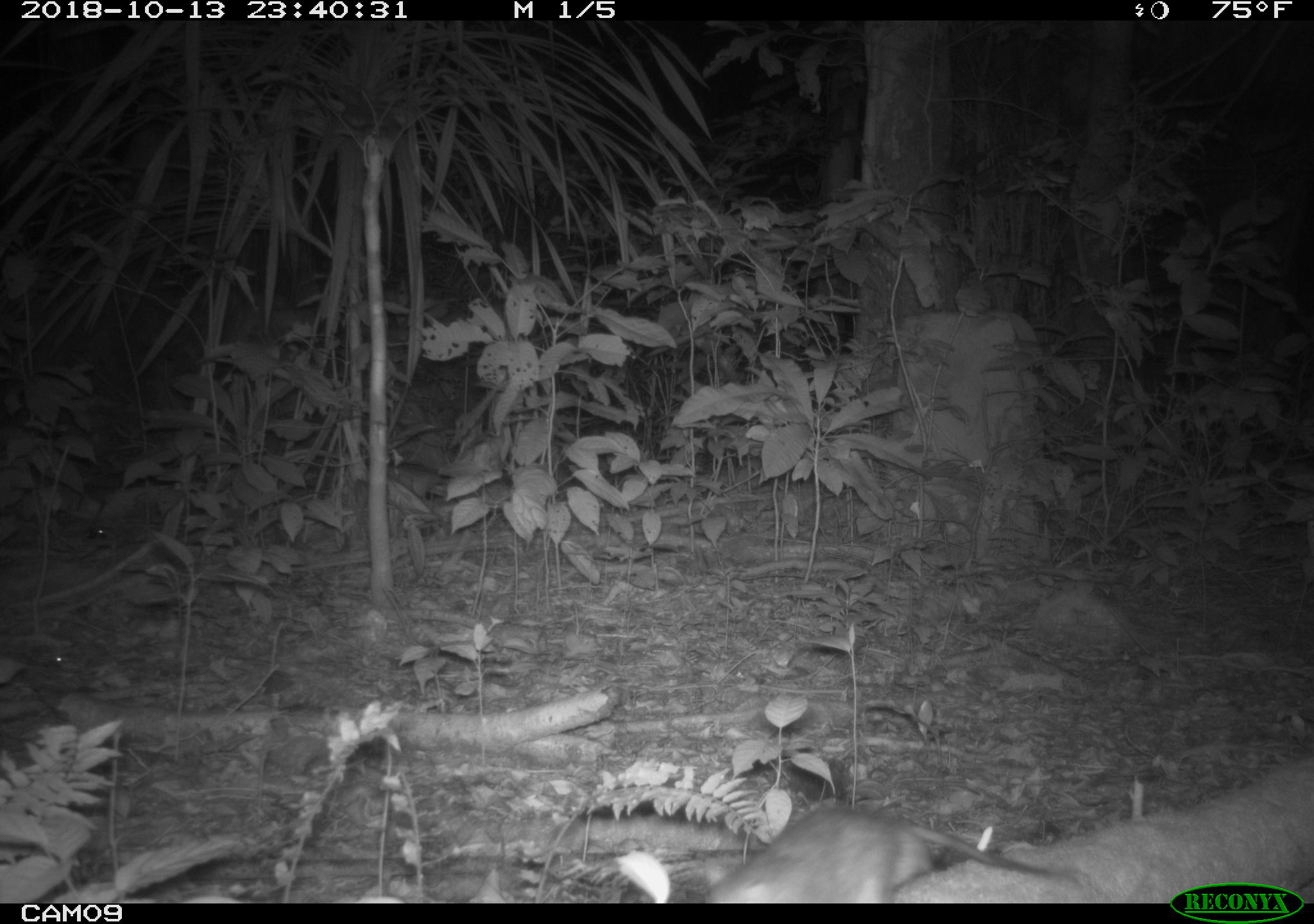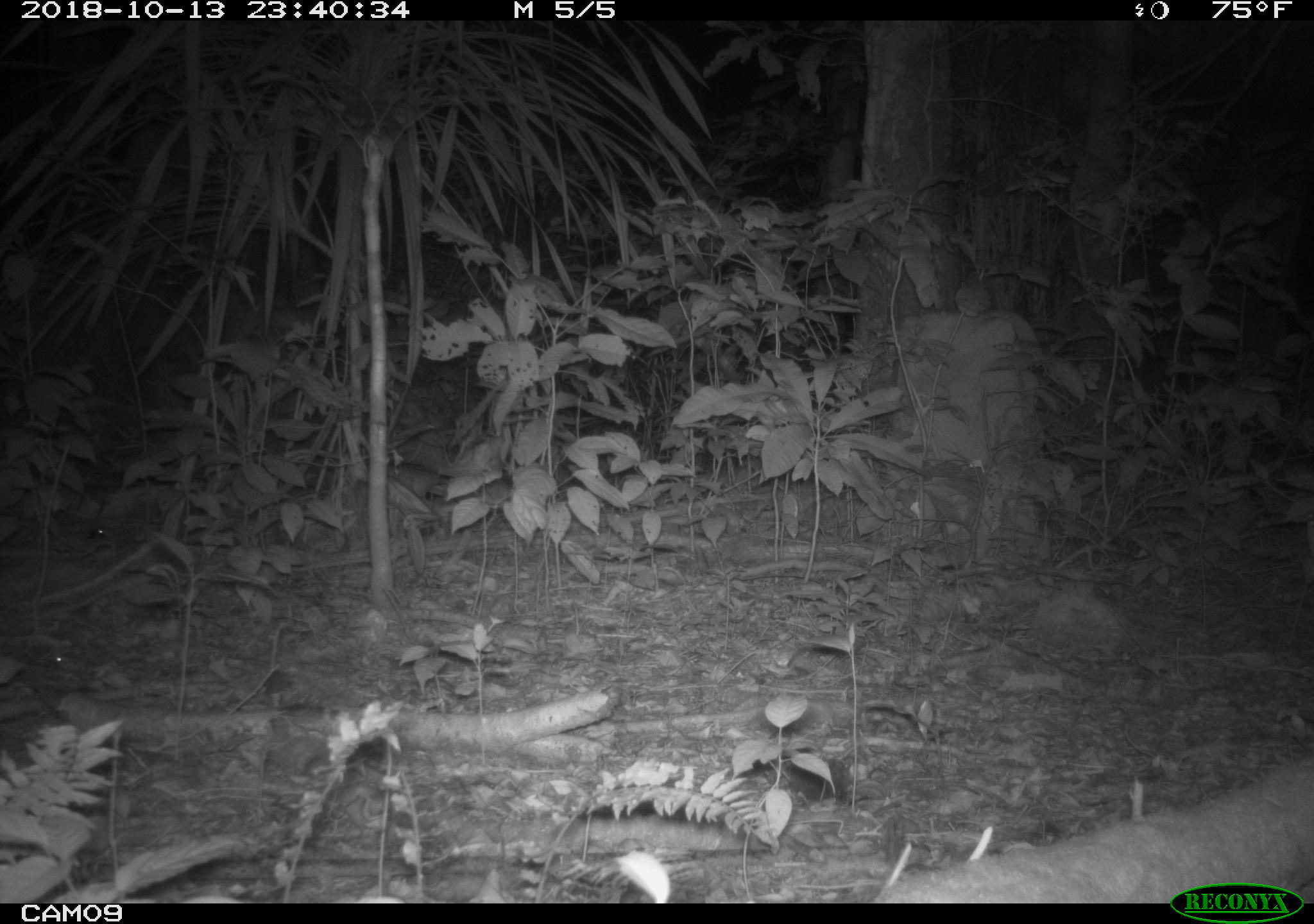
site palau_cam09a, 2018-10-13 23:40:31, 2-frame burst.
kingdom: Animalia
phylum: Chordata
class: Mammalia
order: Rodentia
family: Muridae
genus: Rattus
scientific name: Rattus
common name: rat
Rat (Rattus).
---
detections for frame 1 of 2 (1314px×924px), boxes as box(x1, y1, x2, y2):
rat: box(699, 804, 1082, 902)